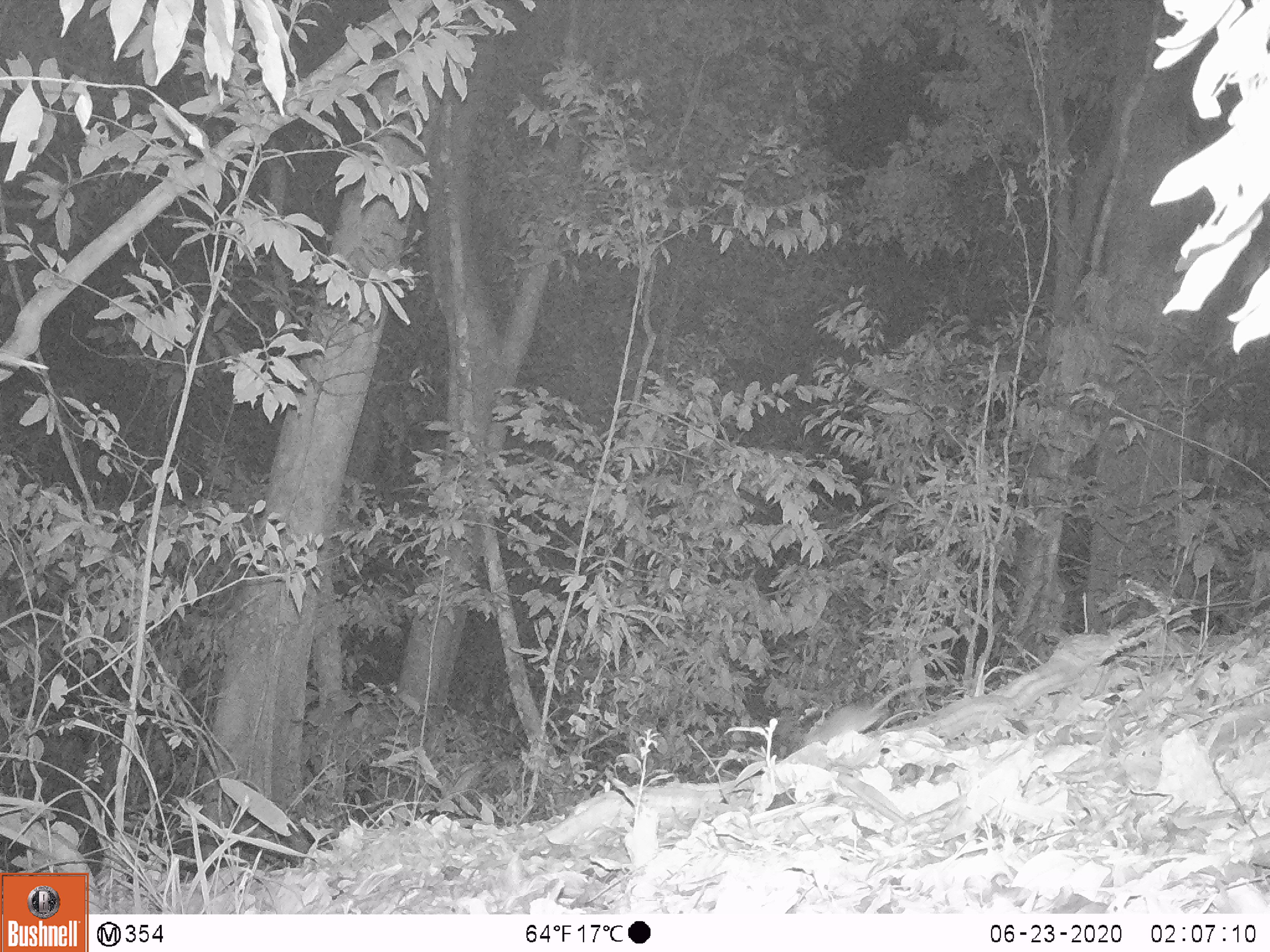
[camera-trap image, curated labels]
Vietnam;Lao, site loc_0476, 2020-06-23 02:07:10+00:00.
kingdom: Animalia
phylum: Chordata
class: Mammalia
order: Rodentia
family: Muridae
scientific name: Muridae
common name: old-world mice and rats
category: unidentified murid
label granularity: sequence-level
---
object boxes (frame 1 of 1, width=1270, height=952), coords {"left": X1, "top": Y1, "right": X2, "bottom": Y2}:
unidentified murid: {"left": 800, "top": 677, "right": 931, "bottom": 746}